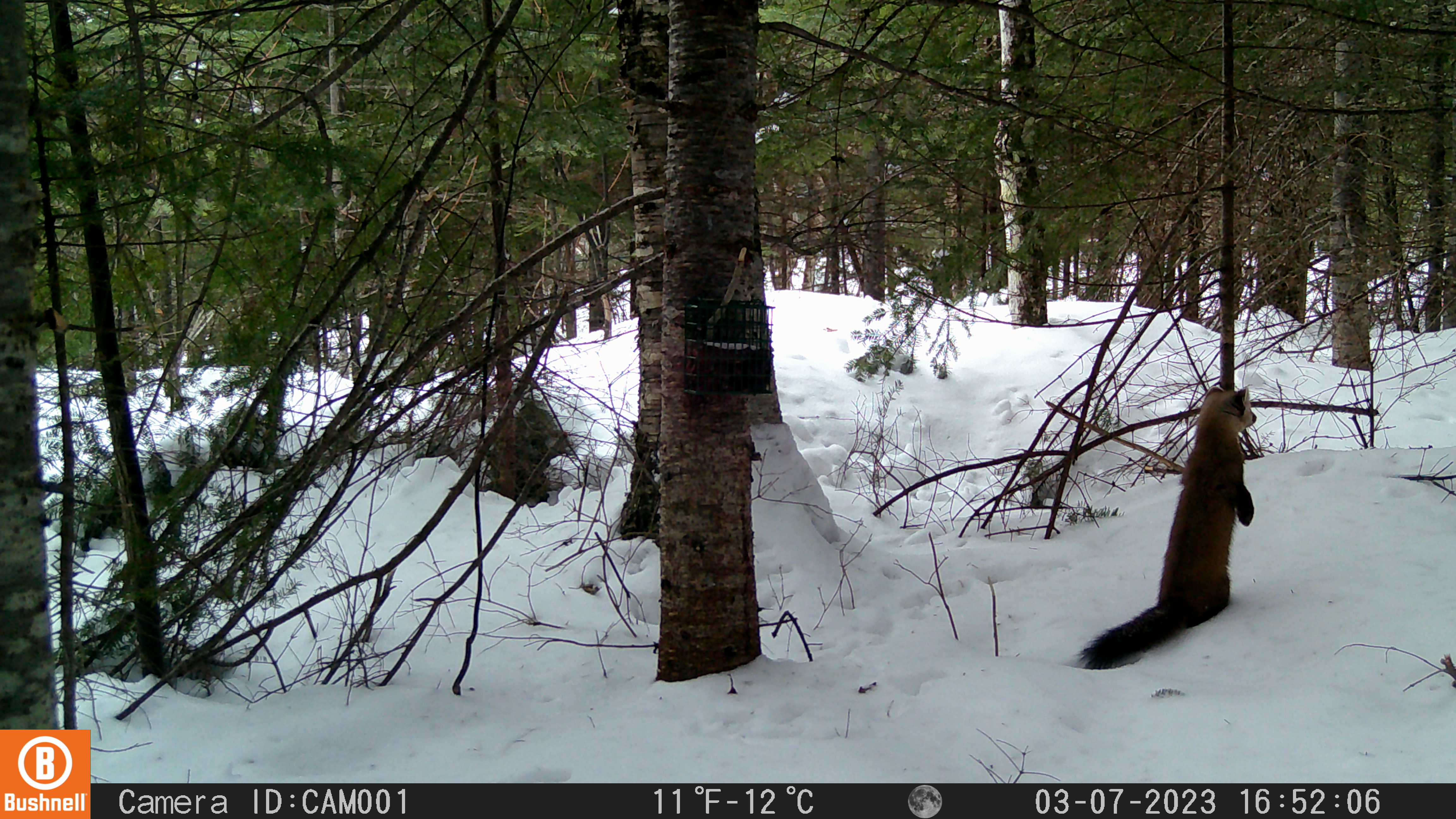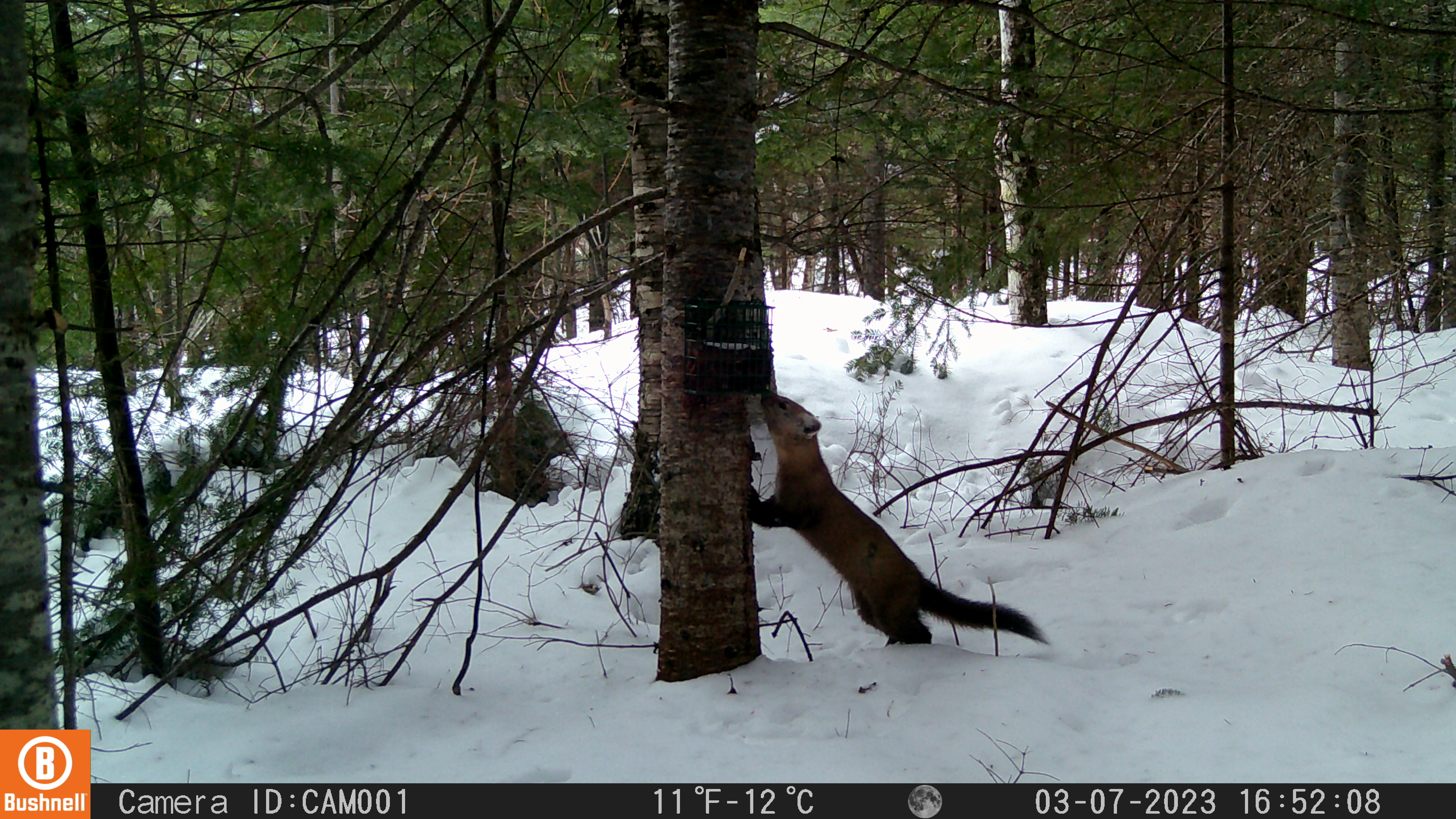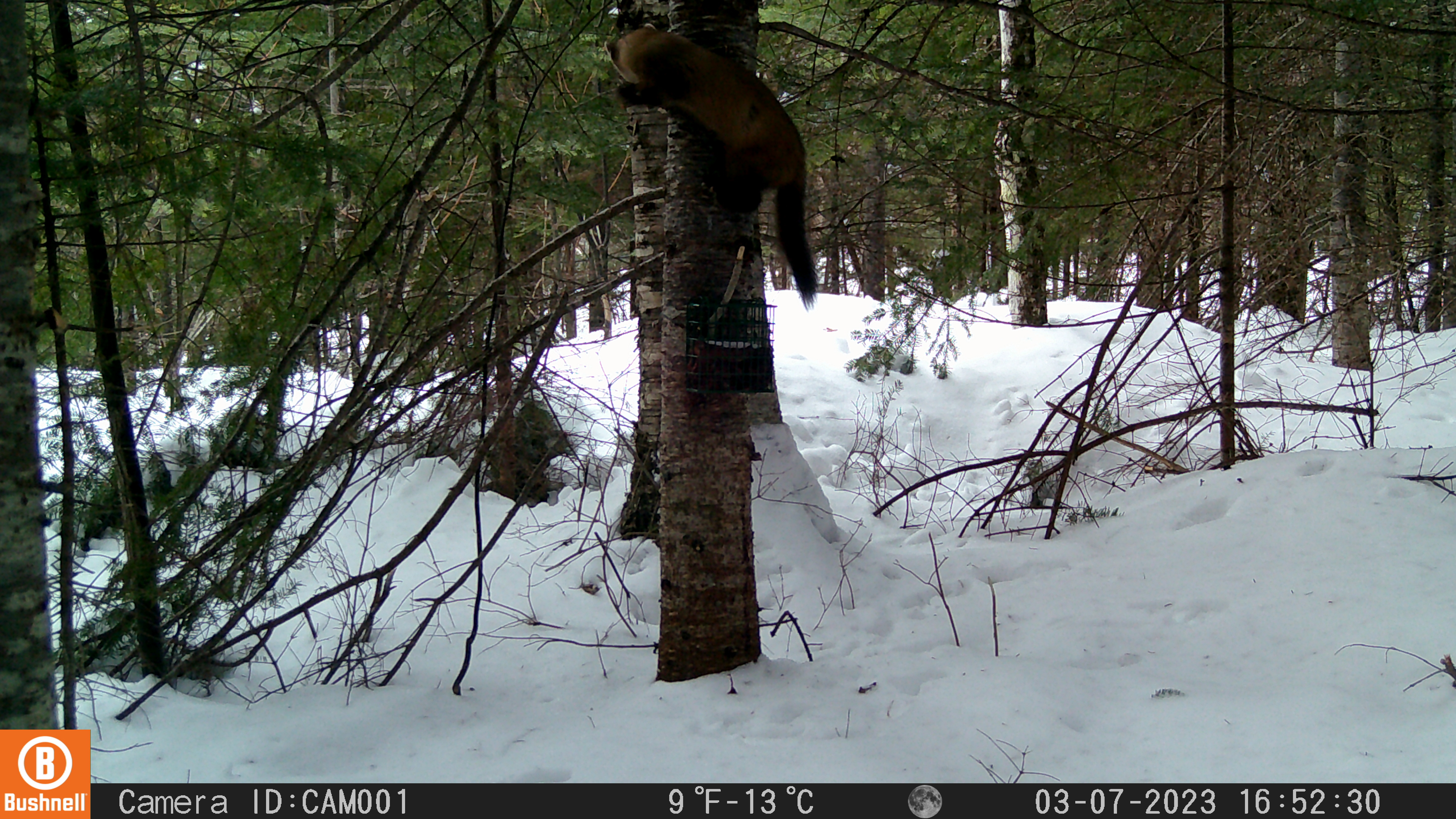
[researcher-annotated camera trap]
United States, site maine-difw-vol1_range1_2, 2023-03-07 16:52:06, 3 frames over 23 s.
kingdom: Animalia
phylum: Chordata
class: Mammalia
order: Carnivora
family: Mustelidae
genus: Martes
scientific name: Martes americana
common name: american marten